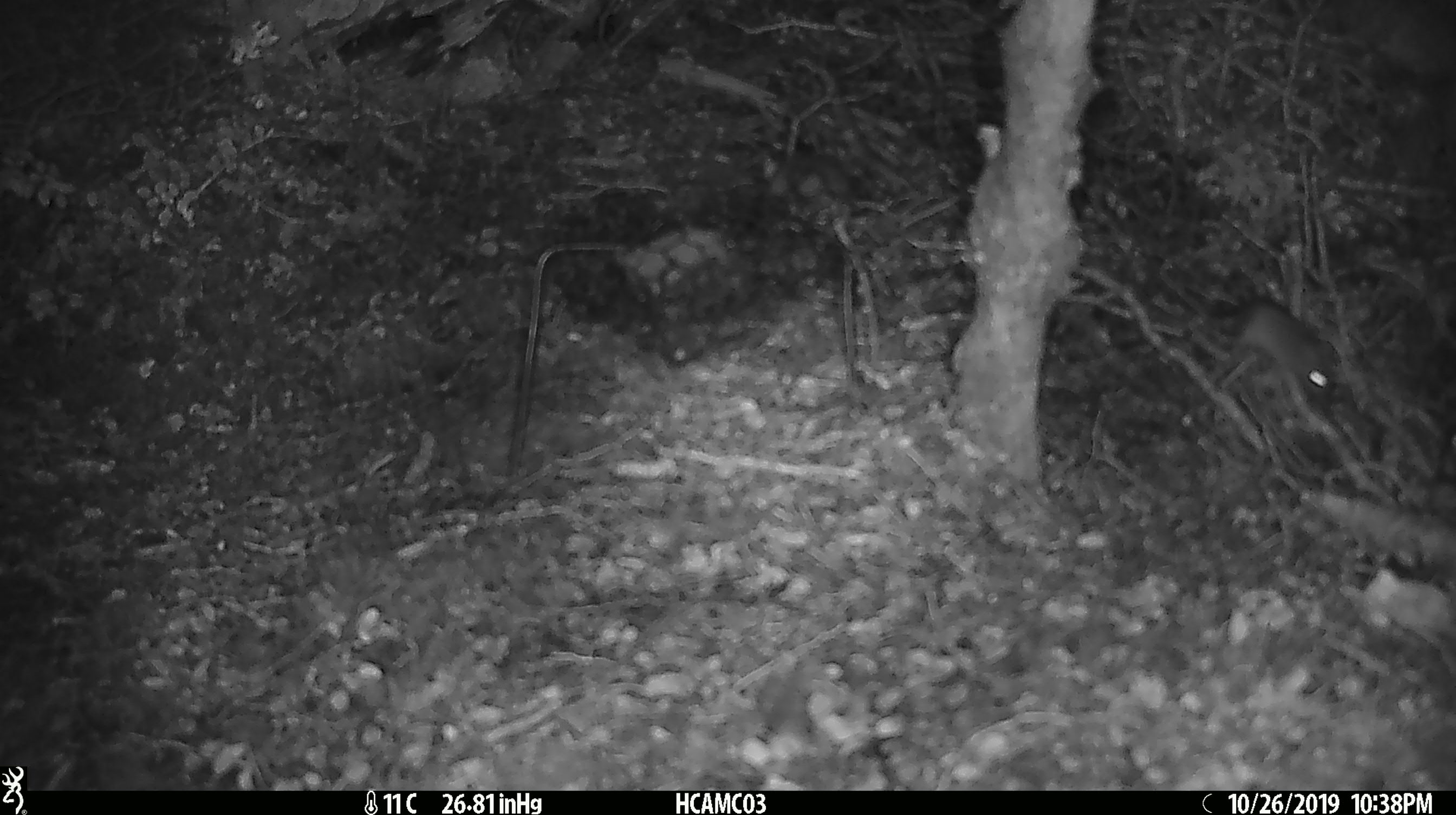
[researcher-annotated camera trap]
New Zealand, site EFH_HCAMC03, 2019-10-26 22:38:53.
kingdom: Animalia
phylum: Chordata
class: Mammalia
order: Rodentia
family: Muridae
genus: Mus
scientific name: Mus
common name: mouse